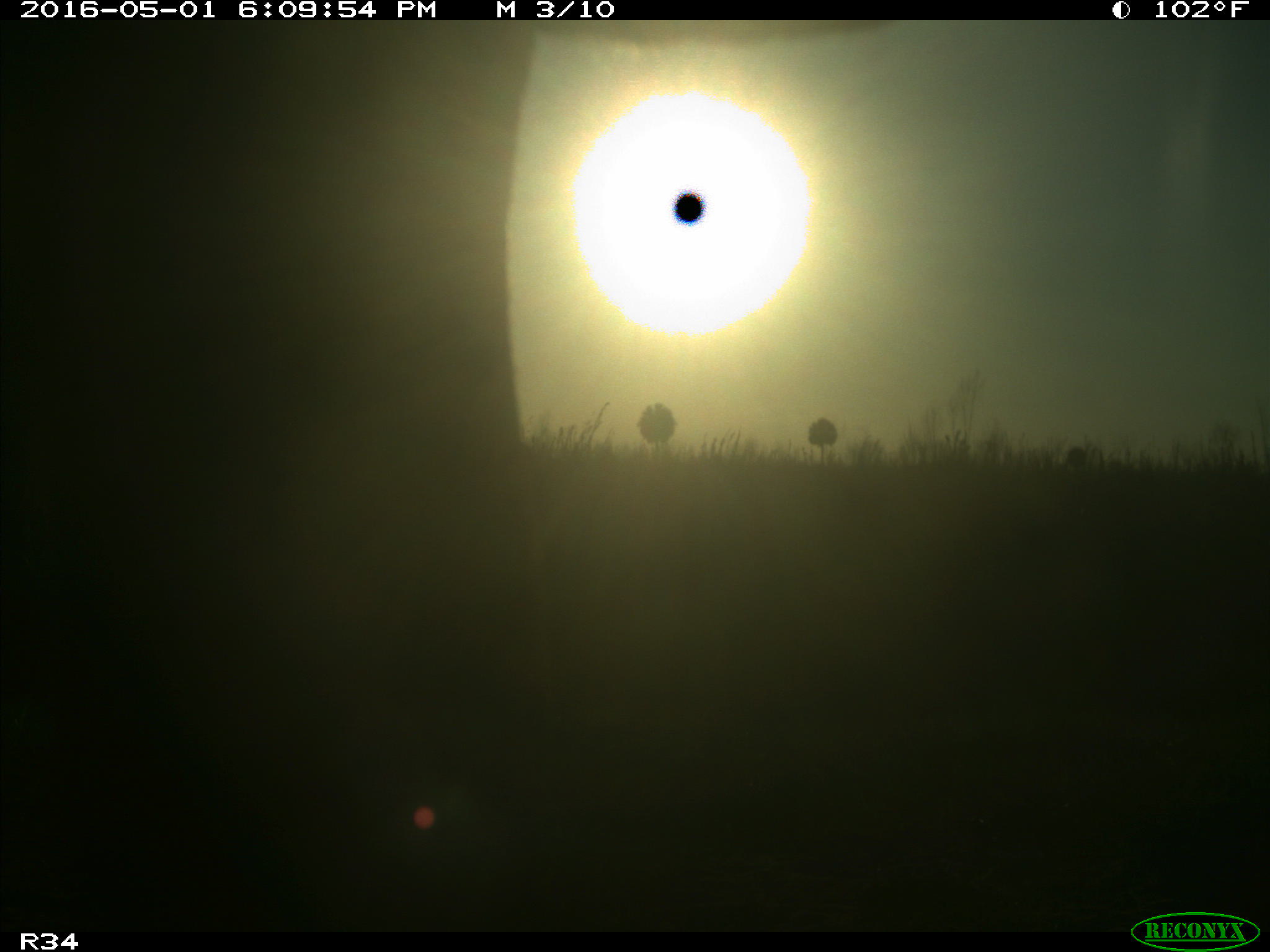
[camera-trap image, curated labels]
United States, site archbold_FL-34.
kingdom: Animalia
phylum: Chordata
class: Mammalia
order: Artiodactyla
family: Bovidae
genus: Bos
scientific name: Bos taurus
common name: domestic cow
Bos taurus (domestic cow).